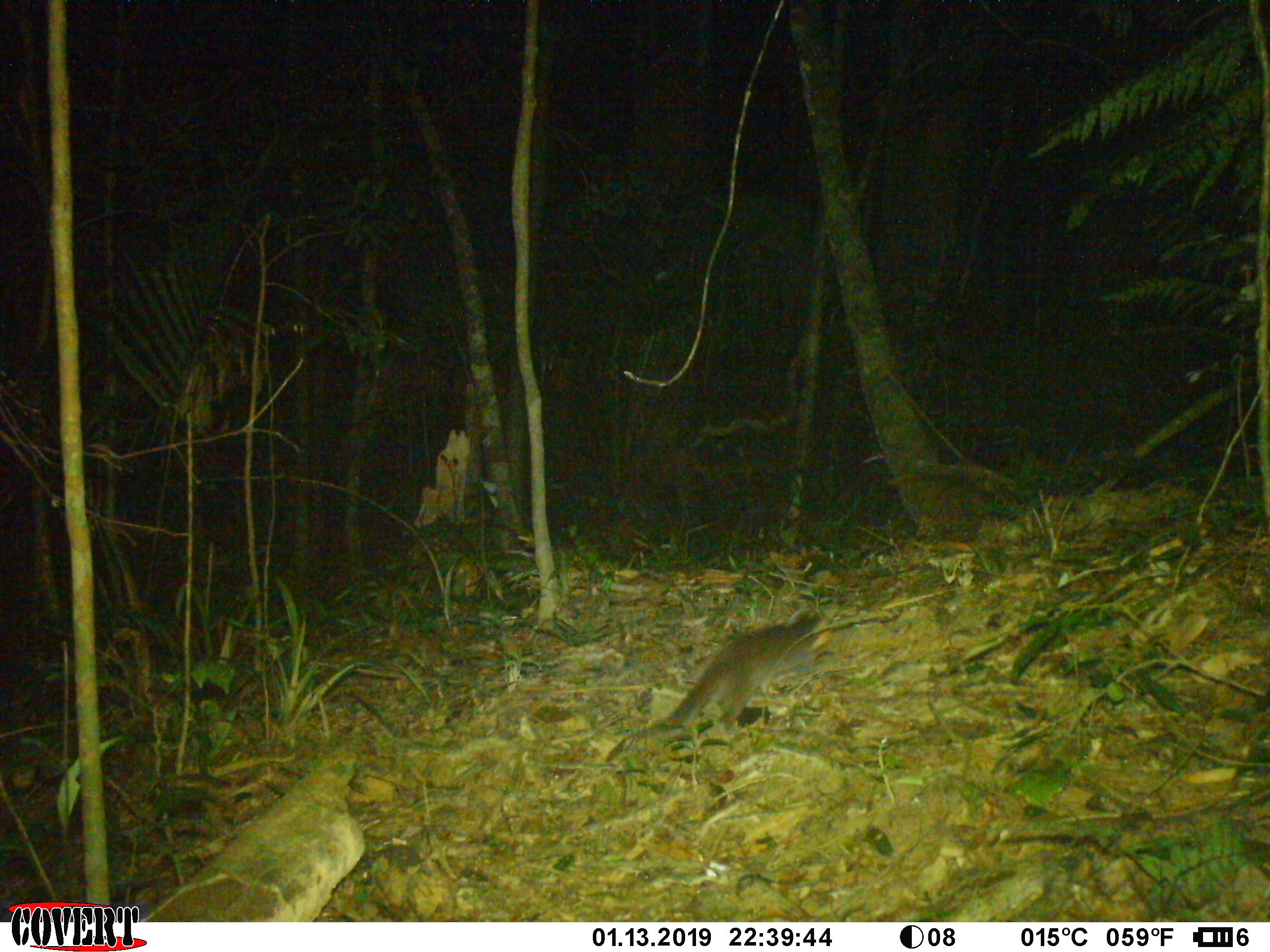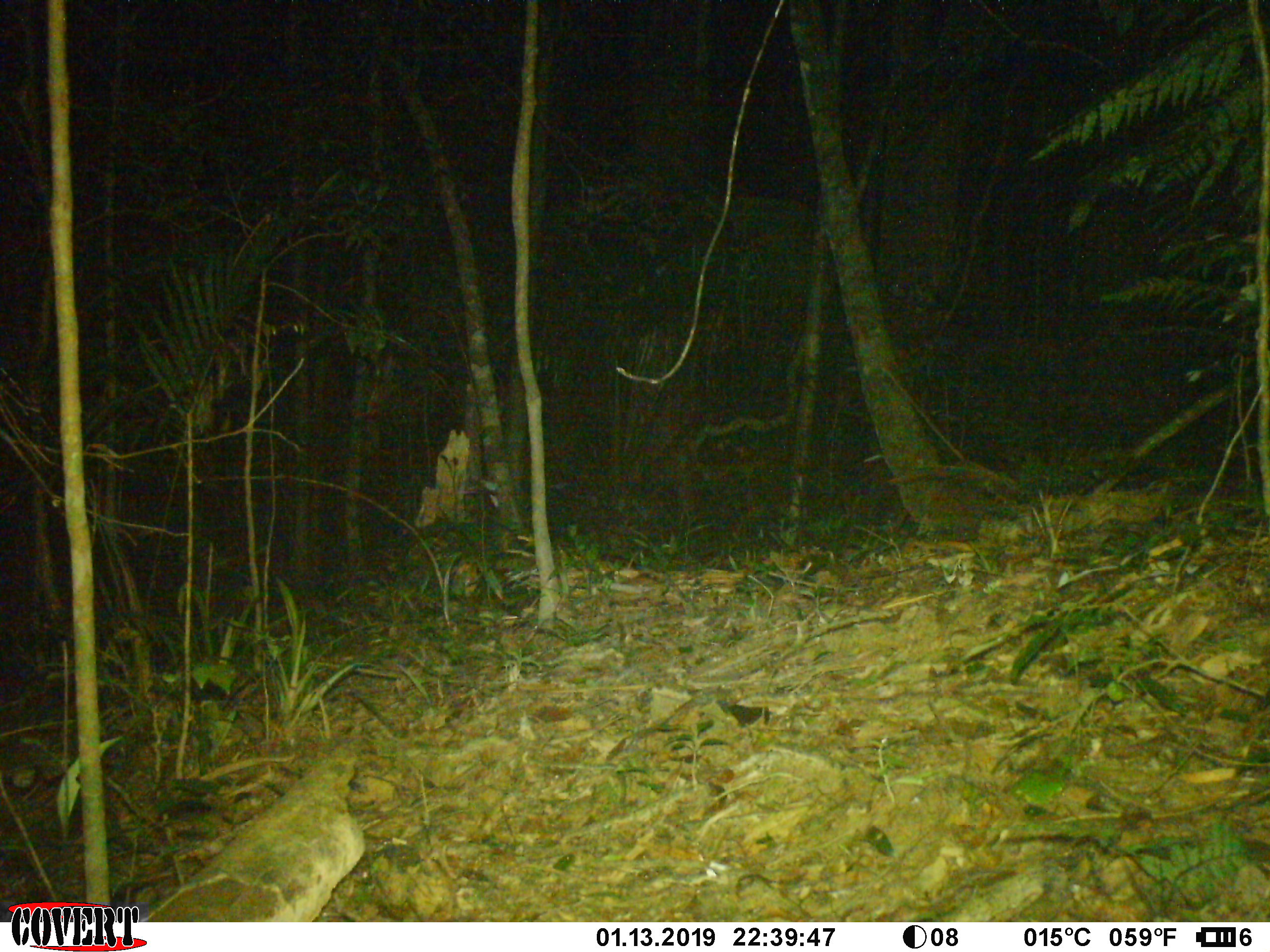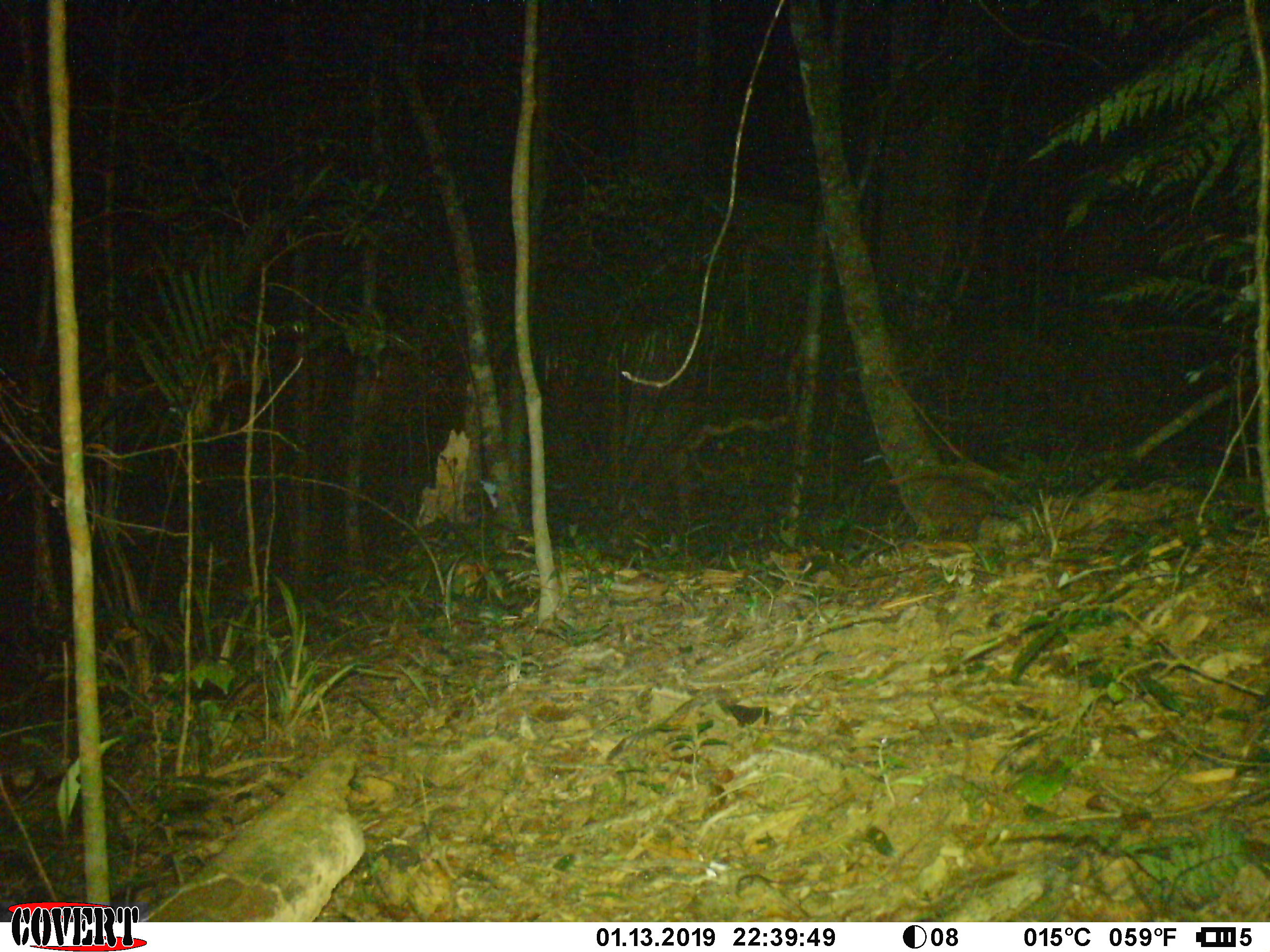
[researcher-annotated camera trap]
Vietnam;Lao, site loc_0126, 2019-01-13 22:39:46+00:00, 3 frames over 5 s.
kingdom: Animalia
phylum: Chordata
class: Mammalia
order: Carnivora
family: Mustelidae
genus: Melogale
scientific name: Melogale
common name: ferret badger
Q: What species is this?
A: Ferret badger (Melogale).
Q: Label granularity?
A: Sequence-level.